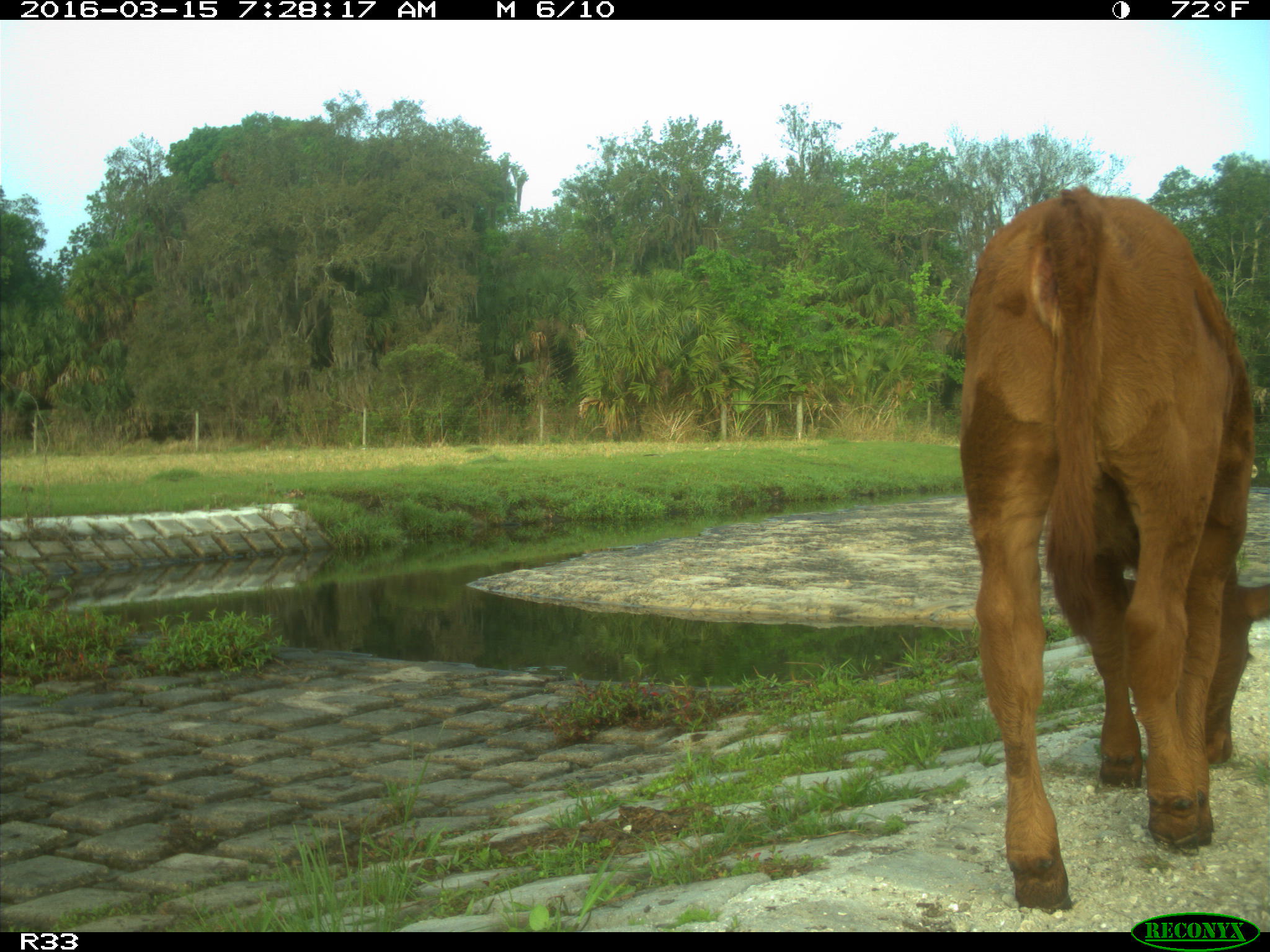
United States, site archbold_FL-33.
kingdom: Animalia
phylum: Chordata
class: Mammalia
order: Artiodactyla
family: Bovidae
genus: Bos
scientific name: Bos taurus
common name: domestic cow